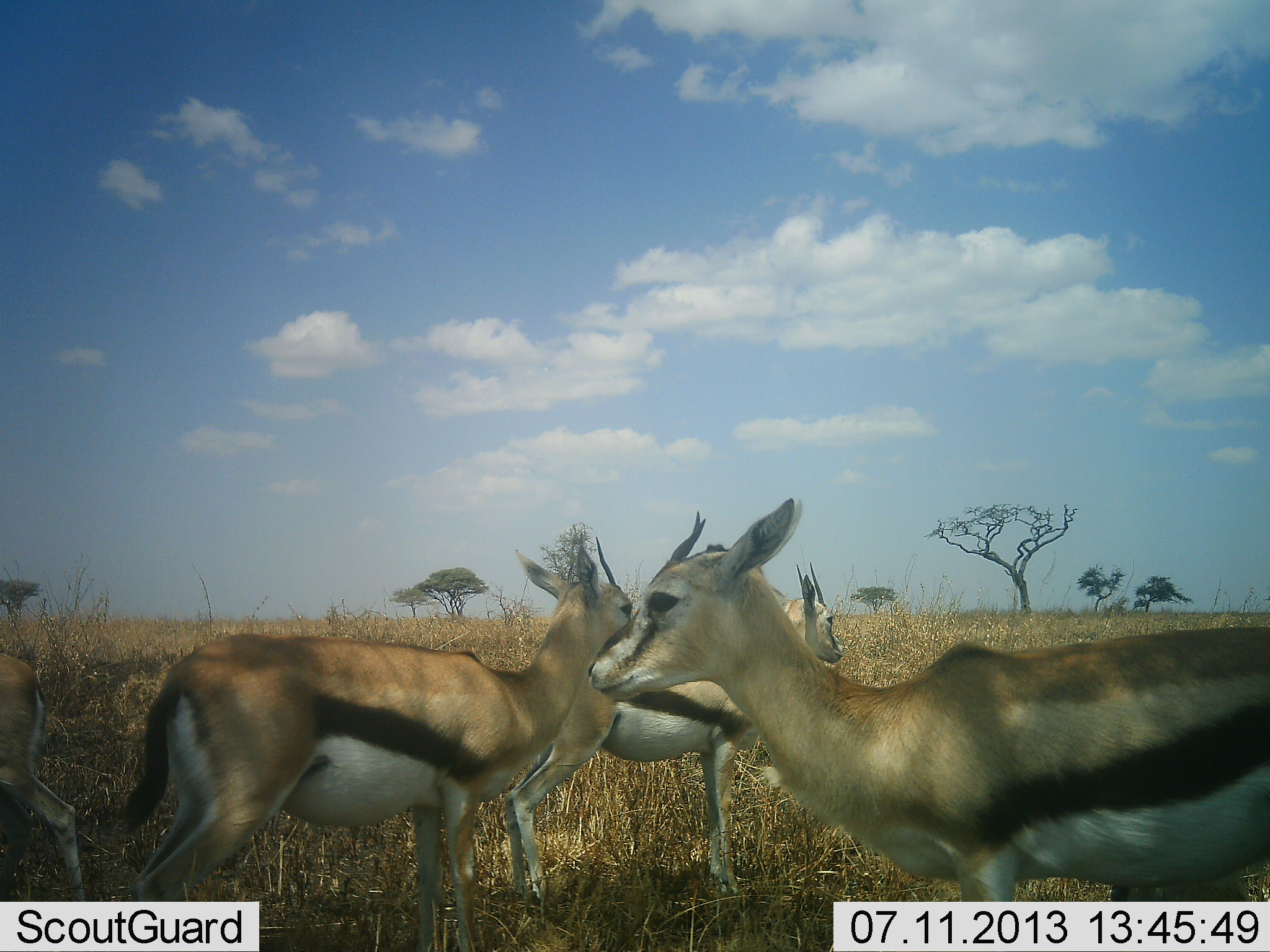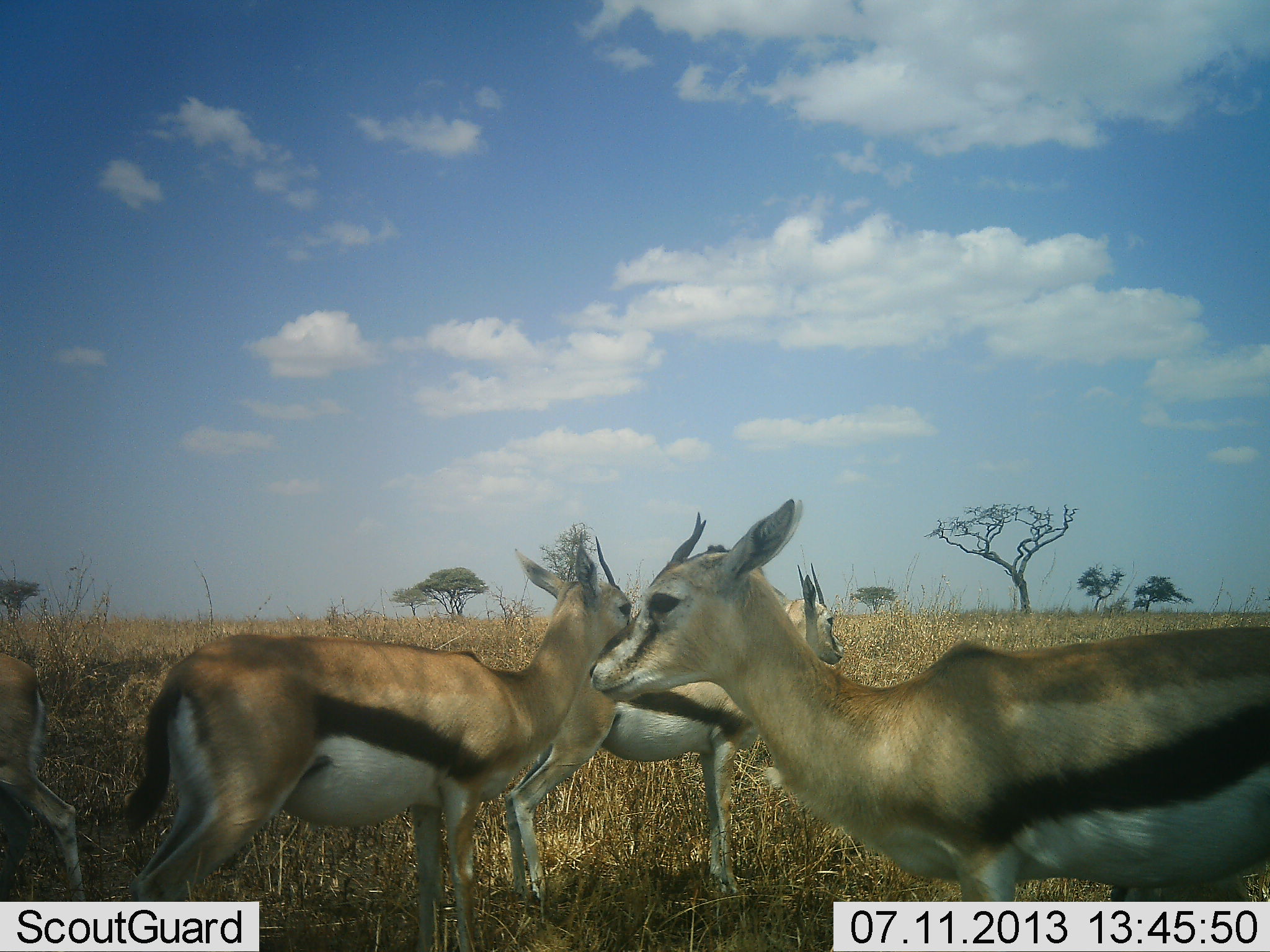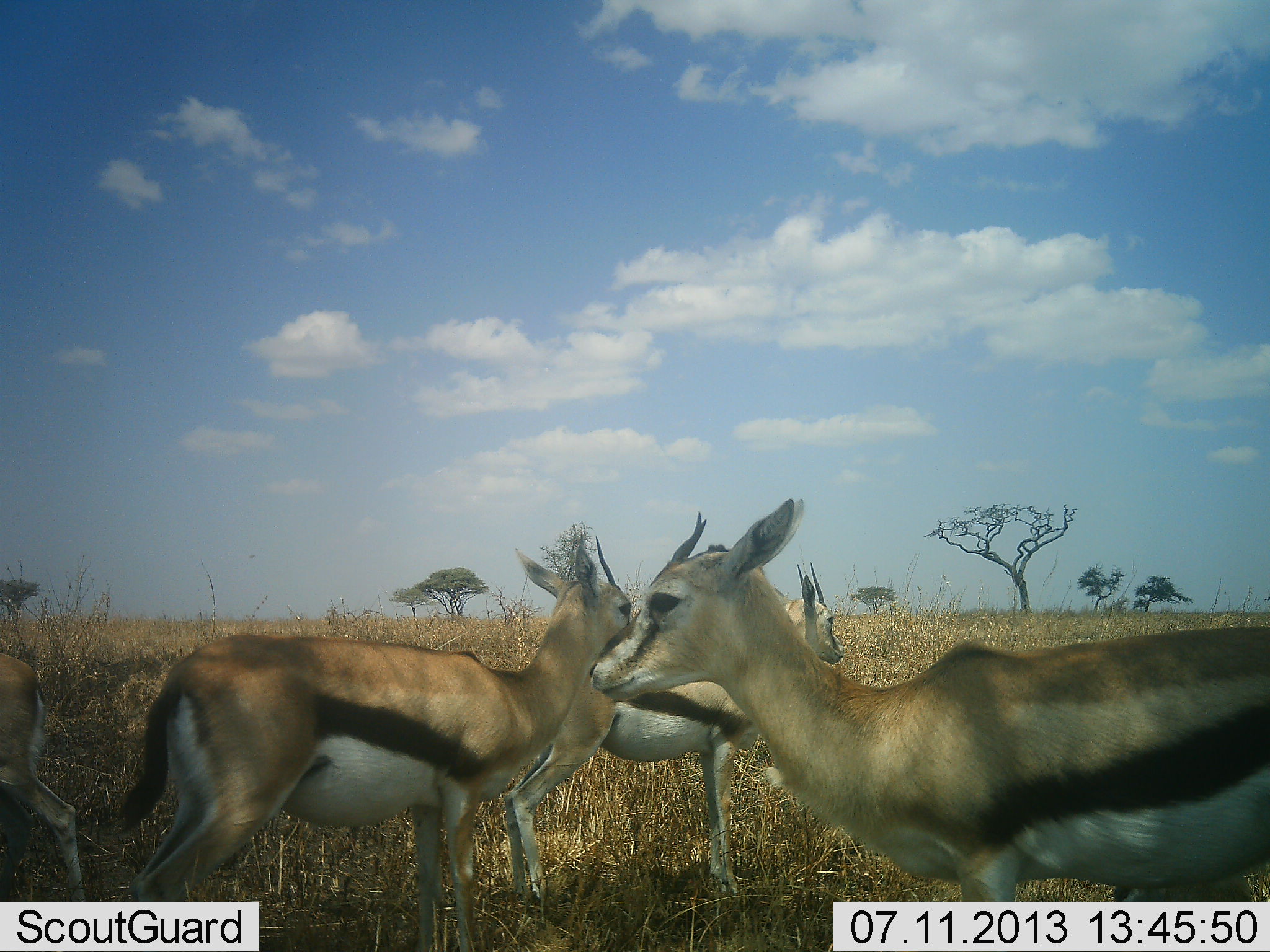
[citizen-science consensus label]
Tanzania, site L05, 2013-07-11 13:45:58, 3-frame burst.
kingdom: Animalia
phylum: Chordata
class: Mammalia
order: Artiodactyla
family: Bovidae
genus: Eudorcas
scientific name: Eudorcas thomsonii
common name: thomson's gazelle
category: gazellethomsons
Gazellethomsons (thomson's gazelle) (Eudorcas thomsonii), count 4. Behavior (volunteer vote fractions): standing 95%, resting 0%, moving 5%, interacting 0%. Young present (vote fraction): 0%. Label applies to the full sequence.